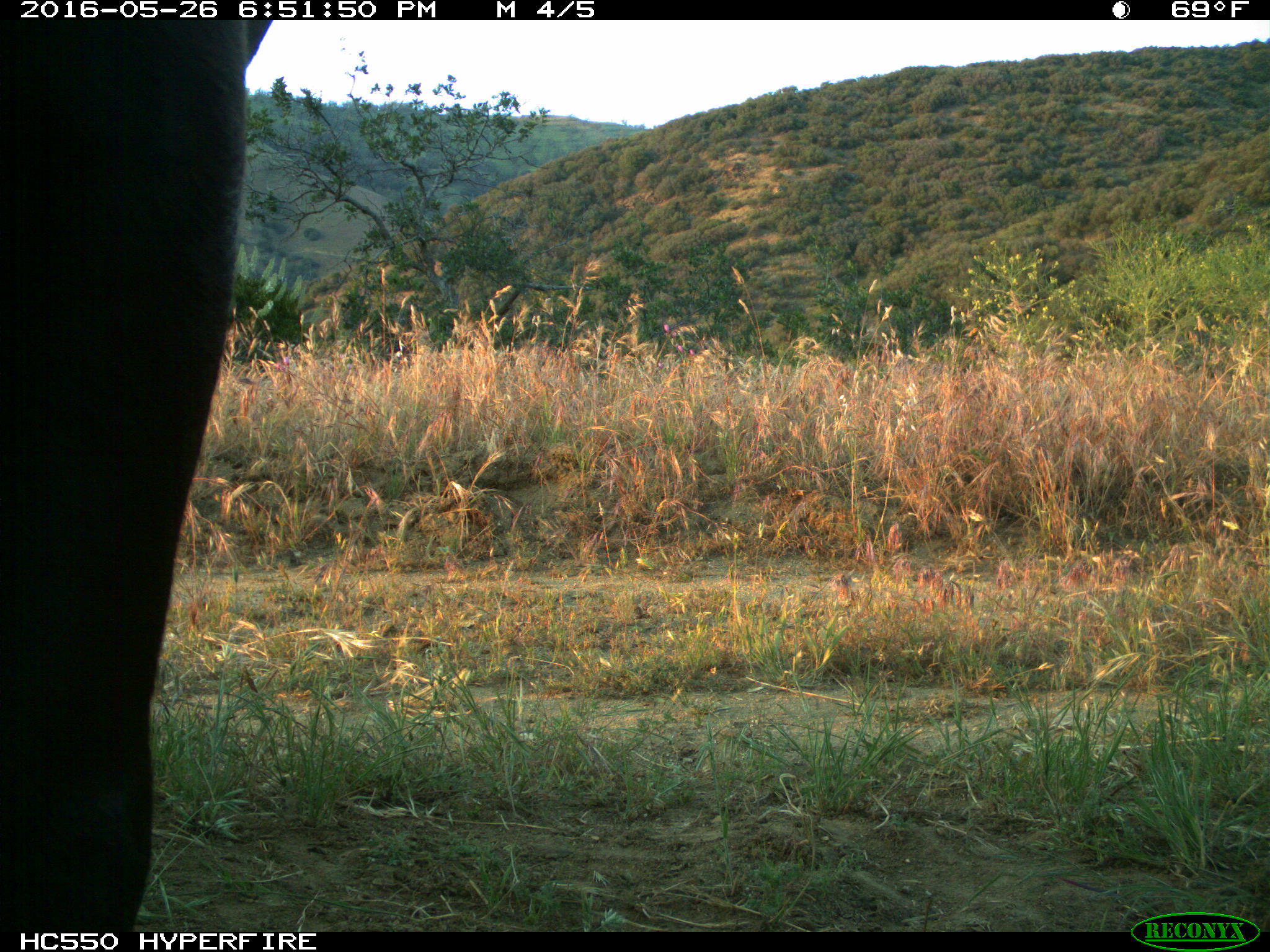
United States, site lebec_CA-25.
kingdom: Animalia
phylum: Chordata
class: Mammalia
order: Artiodactyla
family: Bovidae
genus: Bos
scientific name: Bos taurus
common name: domestic cow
Bos taurus (domestic cow).